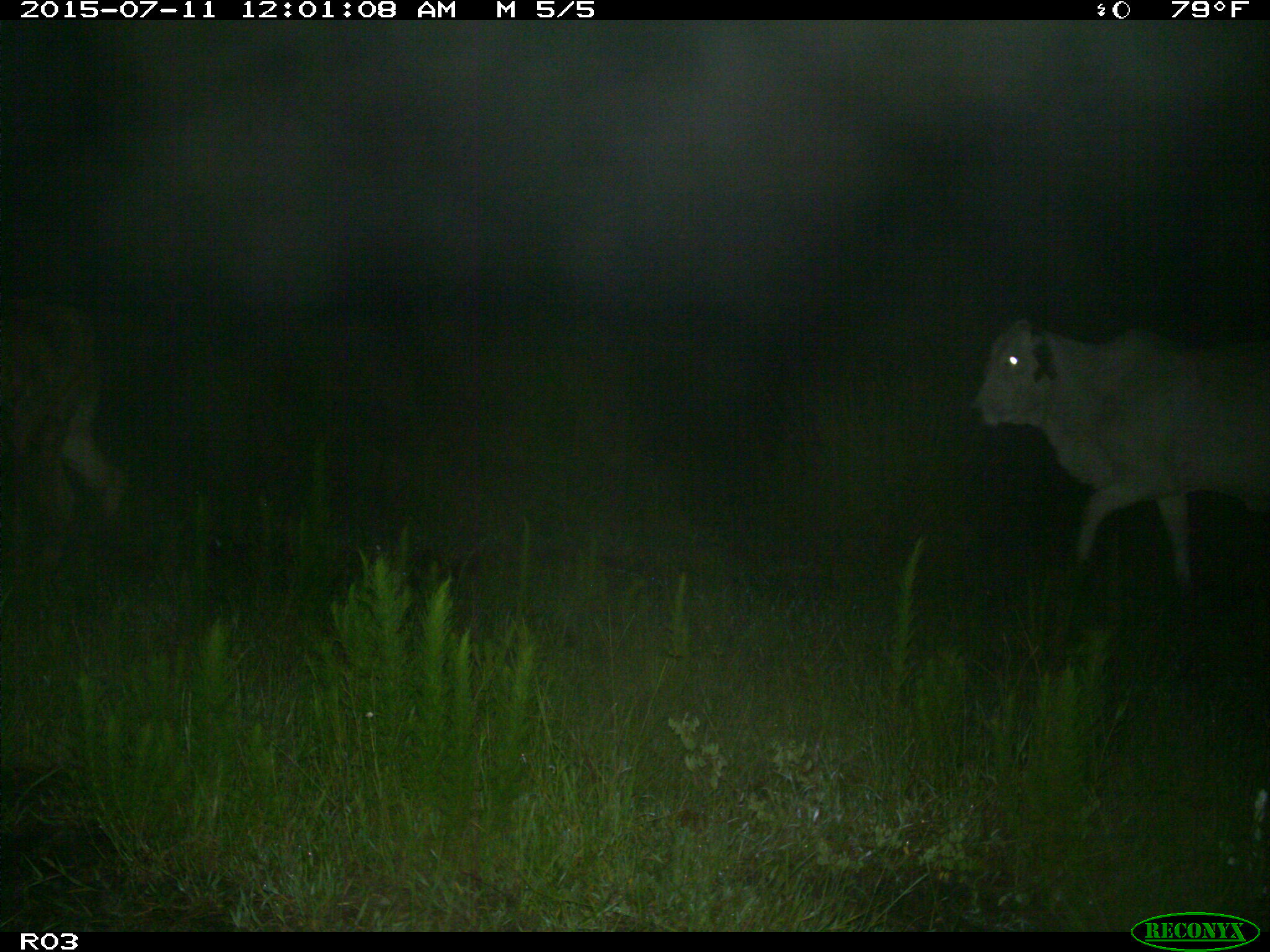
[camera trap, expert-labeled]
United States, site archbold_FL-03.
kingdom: Animalia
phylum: Chordata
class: Mammalia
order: Artiodactyla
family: Bovidae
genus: Bos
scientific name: Bos taurus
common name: domestic cow